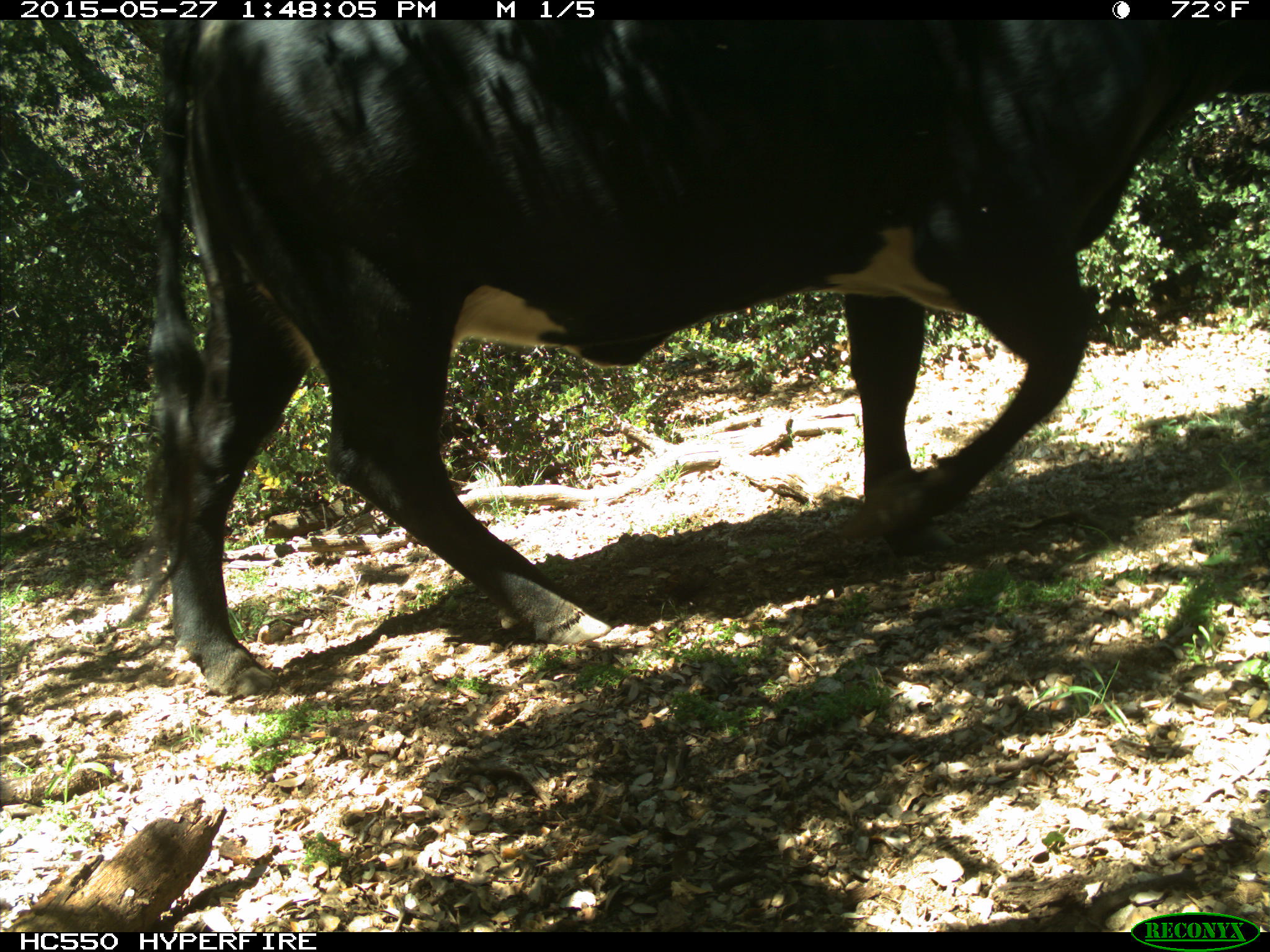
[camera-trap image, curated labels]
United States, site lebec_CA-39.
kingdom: Animalia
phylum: Chordata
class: Mammalia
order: Artiodactyla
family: Bovidae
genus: Bos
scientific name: Bos taurus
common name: domestic cow